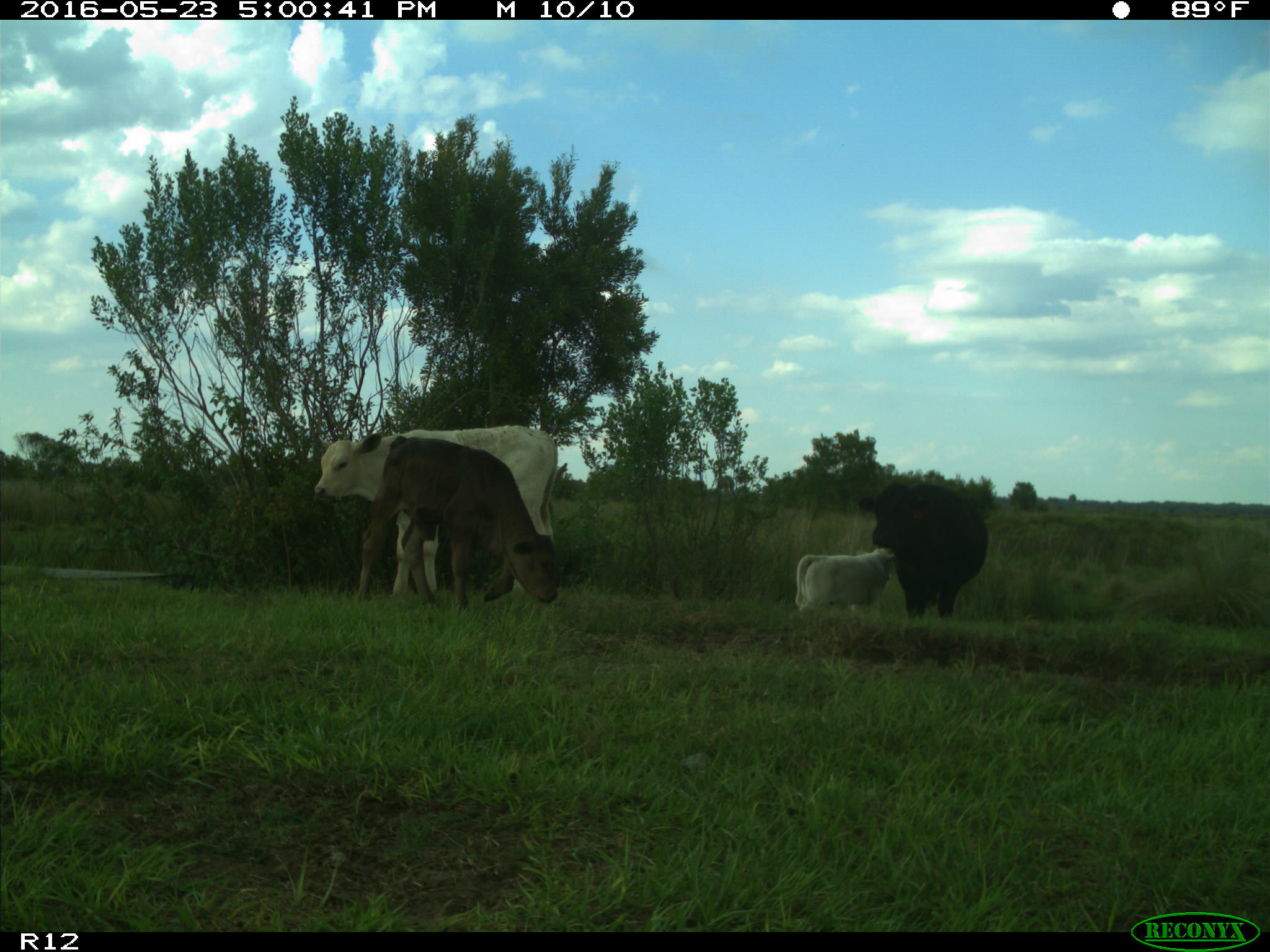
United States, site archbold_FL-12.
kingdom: Animalia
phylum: Chordata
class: Mammalia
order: Artiodactyla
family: Bovidae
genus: Bos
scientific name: Bos taurus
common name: domestic cow